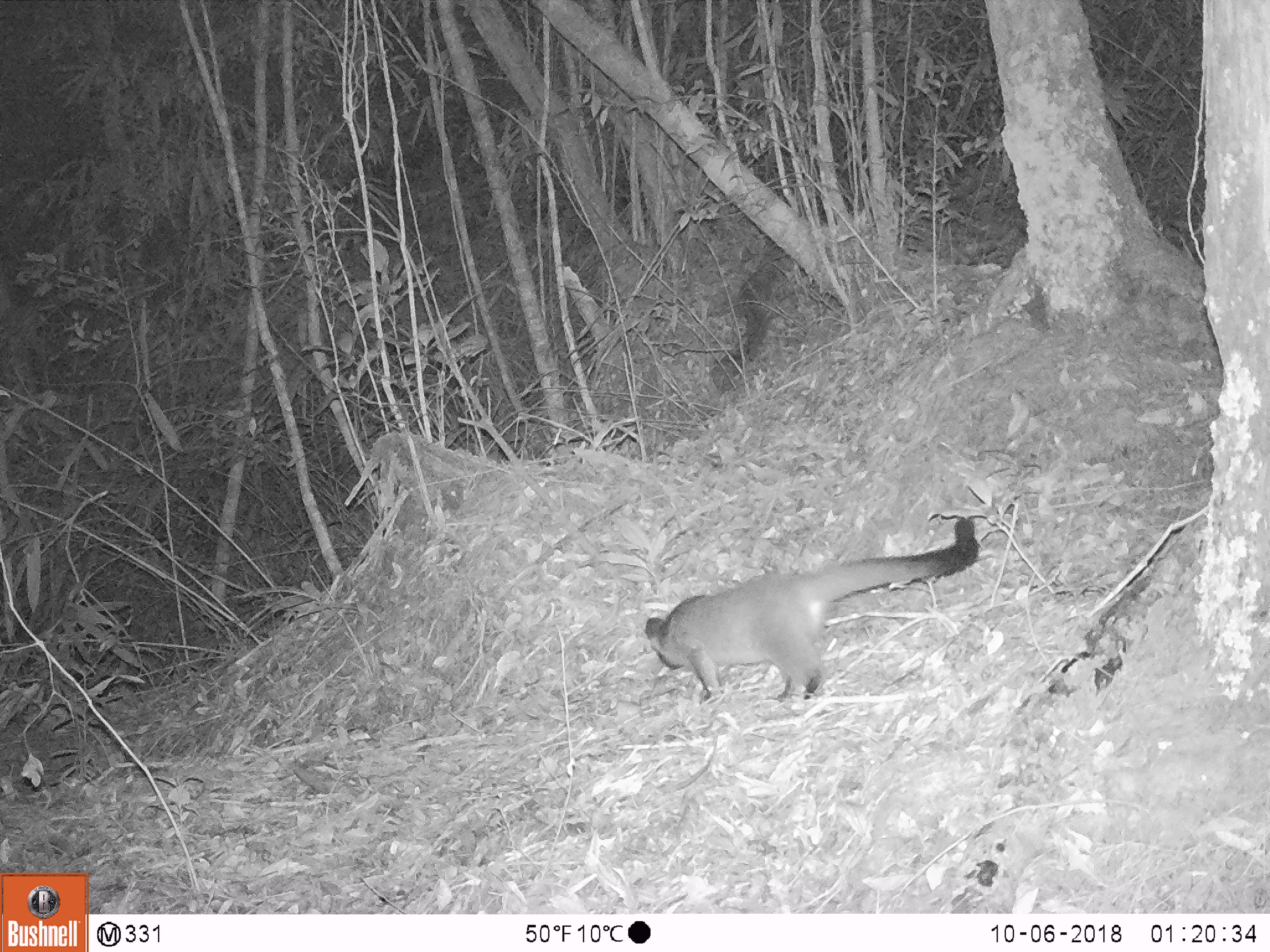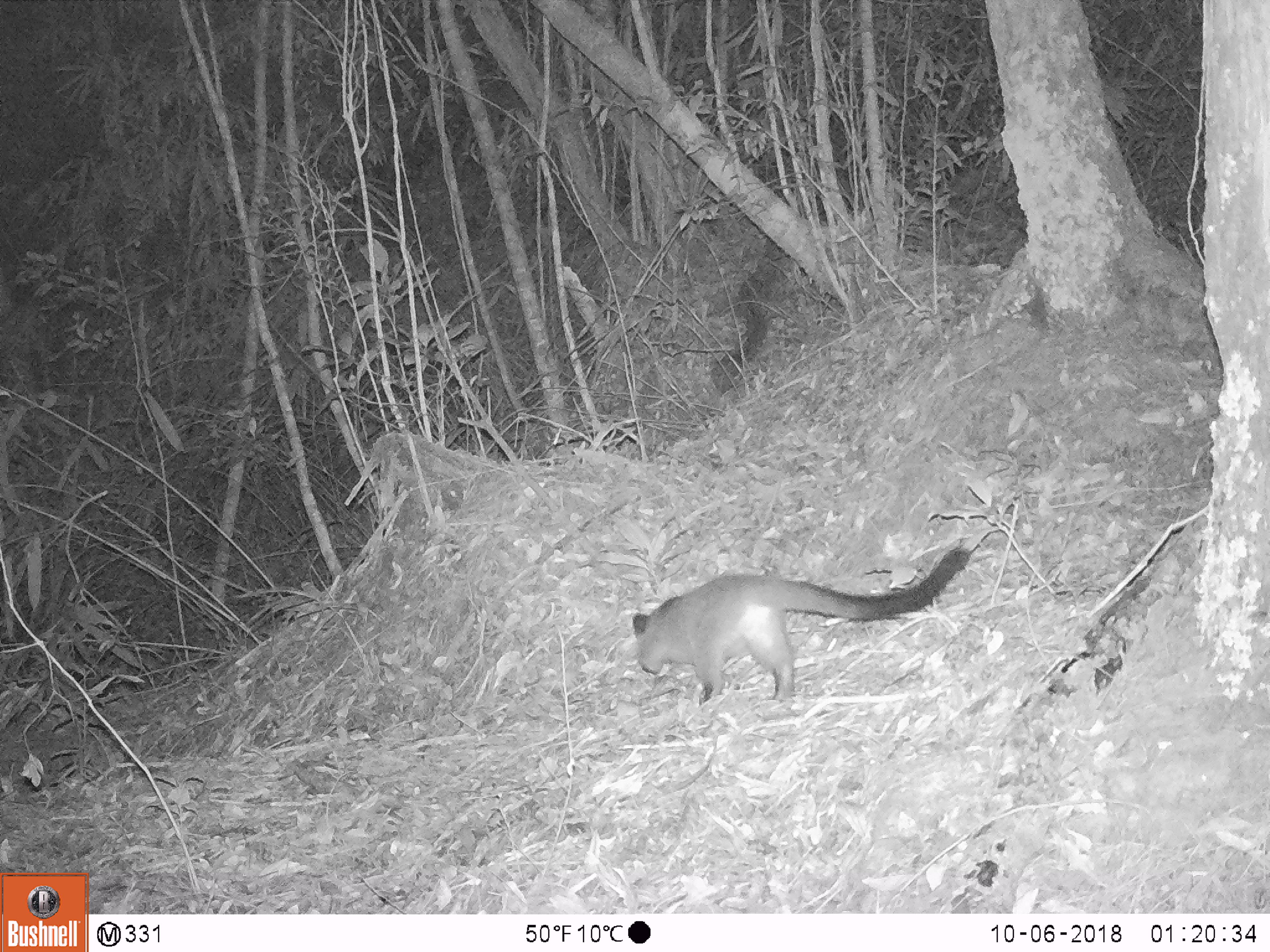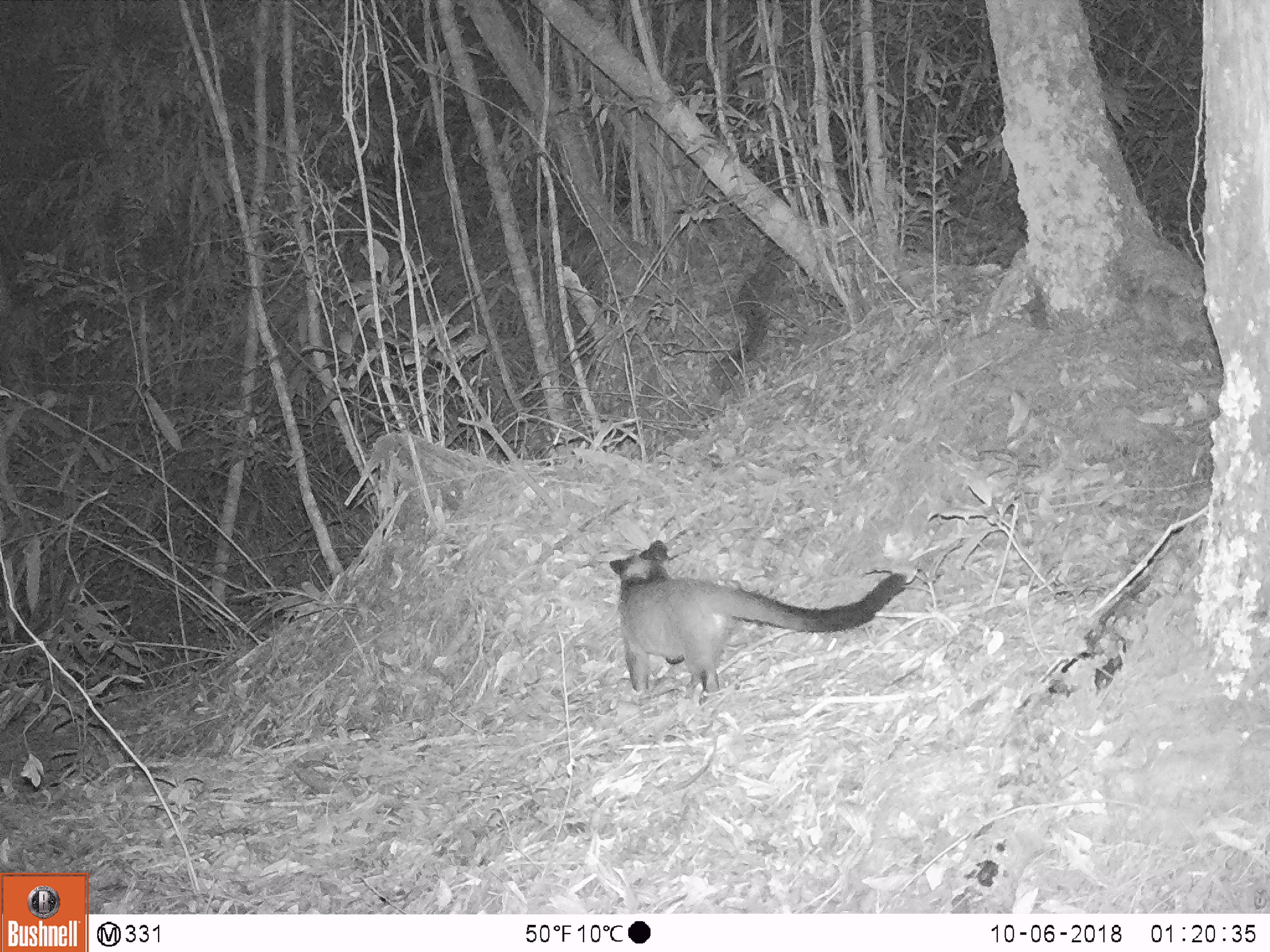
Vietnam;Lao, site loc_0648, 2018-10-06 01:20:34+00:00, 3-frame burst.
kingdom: Animalia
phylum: Chordata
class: Mammalia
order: Carnivora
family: Viverridae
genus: Paguma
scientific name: Paguma larvata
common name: masked palm civet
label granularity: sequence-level